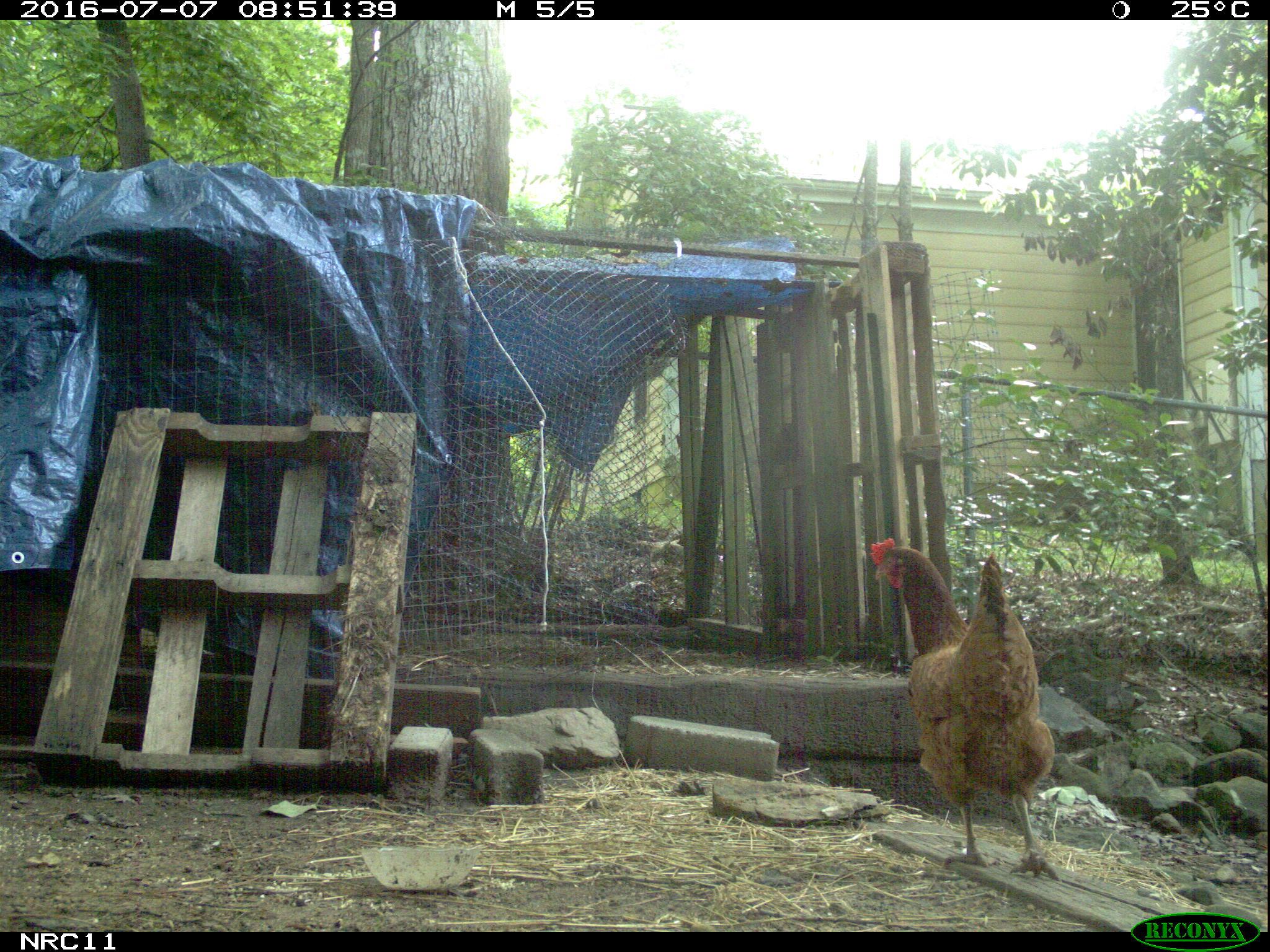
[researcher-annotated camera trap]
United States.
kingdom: Animalia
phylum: Chordata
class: Aves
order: Galliformes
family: Phasianidae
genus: Gallus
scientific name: Gallus gallus domesticus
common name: domestic chicken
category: Chicken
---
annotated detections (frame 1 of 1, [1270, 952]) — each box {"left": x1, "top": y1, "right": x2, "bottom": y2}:
Chicken: {"left": 868, "top": 533, "right": 1061, "bottom": 886}